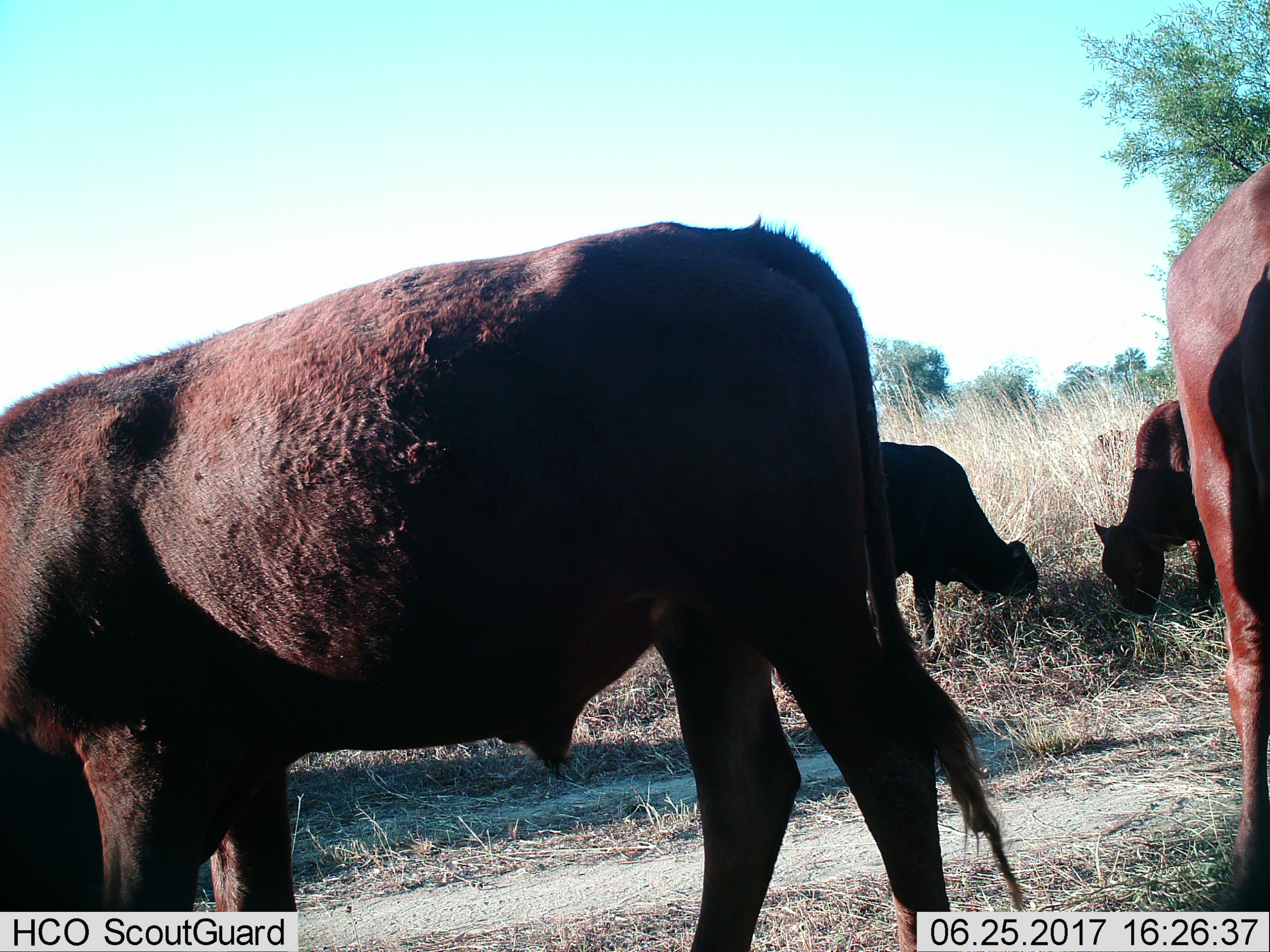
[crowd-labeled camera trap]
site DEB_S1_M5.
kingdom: Animalia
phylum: Chordata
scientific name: Vertebrata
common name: domestic animal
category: domesticanimal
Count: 4.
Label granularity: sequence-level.